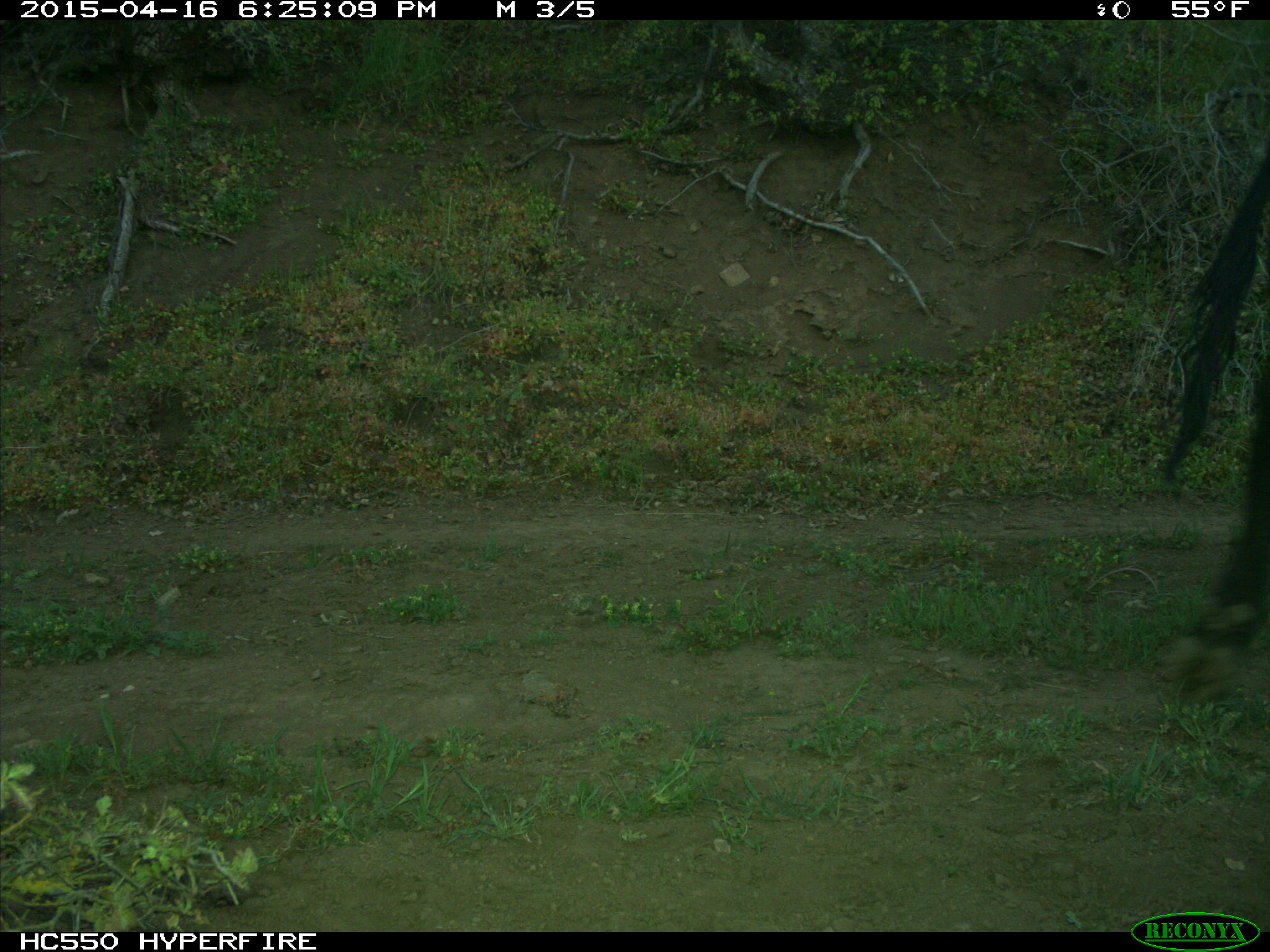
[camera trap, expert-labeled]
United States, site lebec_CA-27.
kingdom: Animalia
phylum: Chordata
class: Mammalia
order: Artiodactyla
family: Bovidae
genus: Bos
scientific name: Bos taurus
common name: domestic cow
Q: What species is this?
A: Bos taurus (domestic cow).